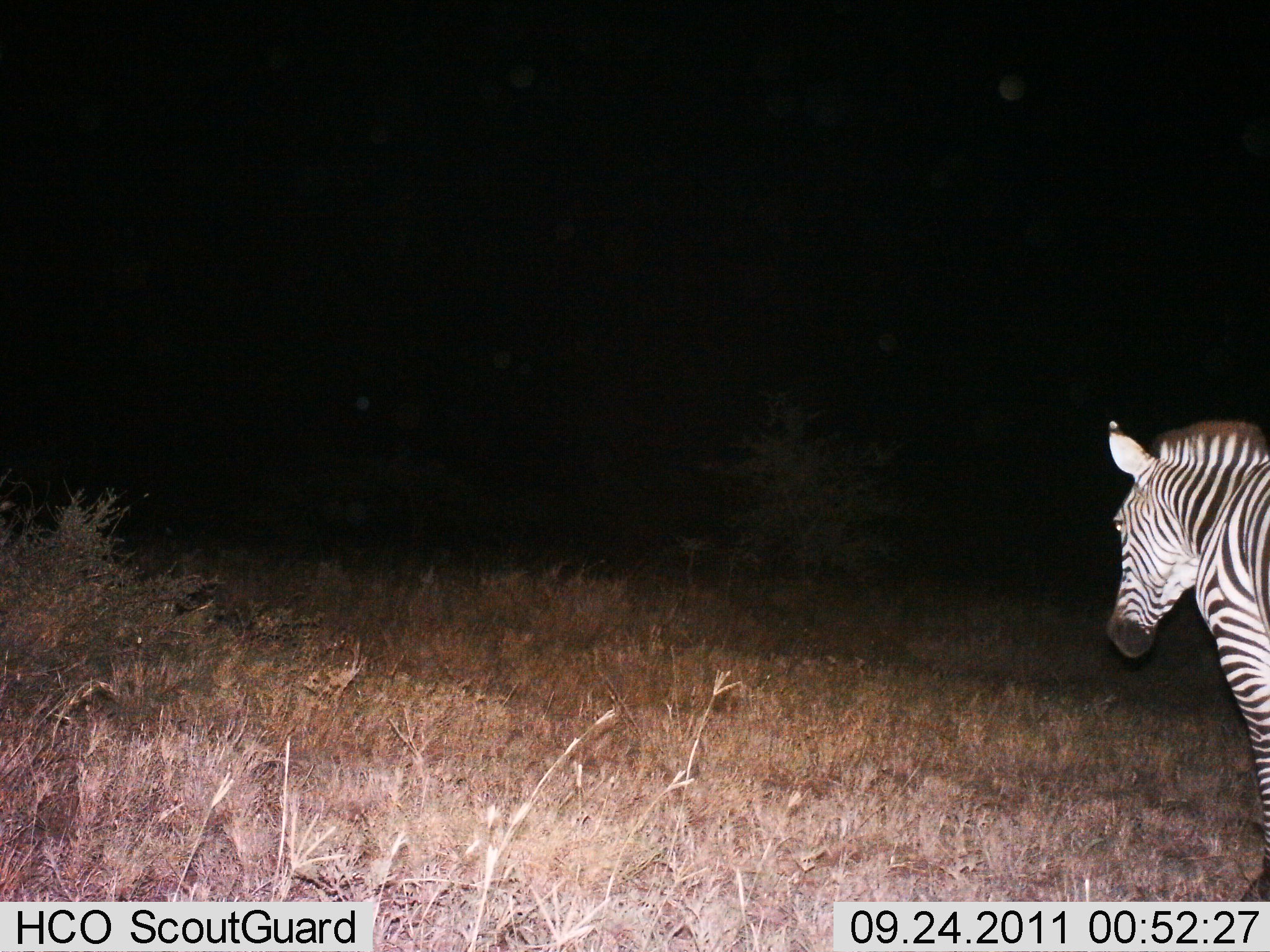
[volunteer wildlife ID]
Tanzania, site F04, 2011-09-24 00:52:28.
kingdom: Animalia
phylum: Chordata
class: Mammalia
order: Perissodactyla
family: Equidae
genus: Equus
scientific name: Equus quagga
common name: plains zebra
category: zebra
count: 1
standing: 85%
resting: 0%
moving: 15%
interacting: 0%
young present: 0%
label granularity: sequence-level